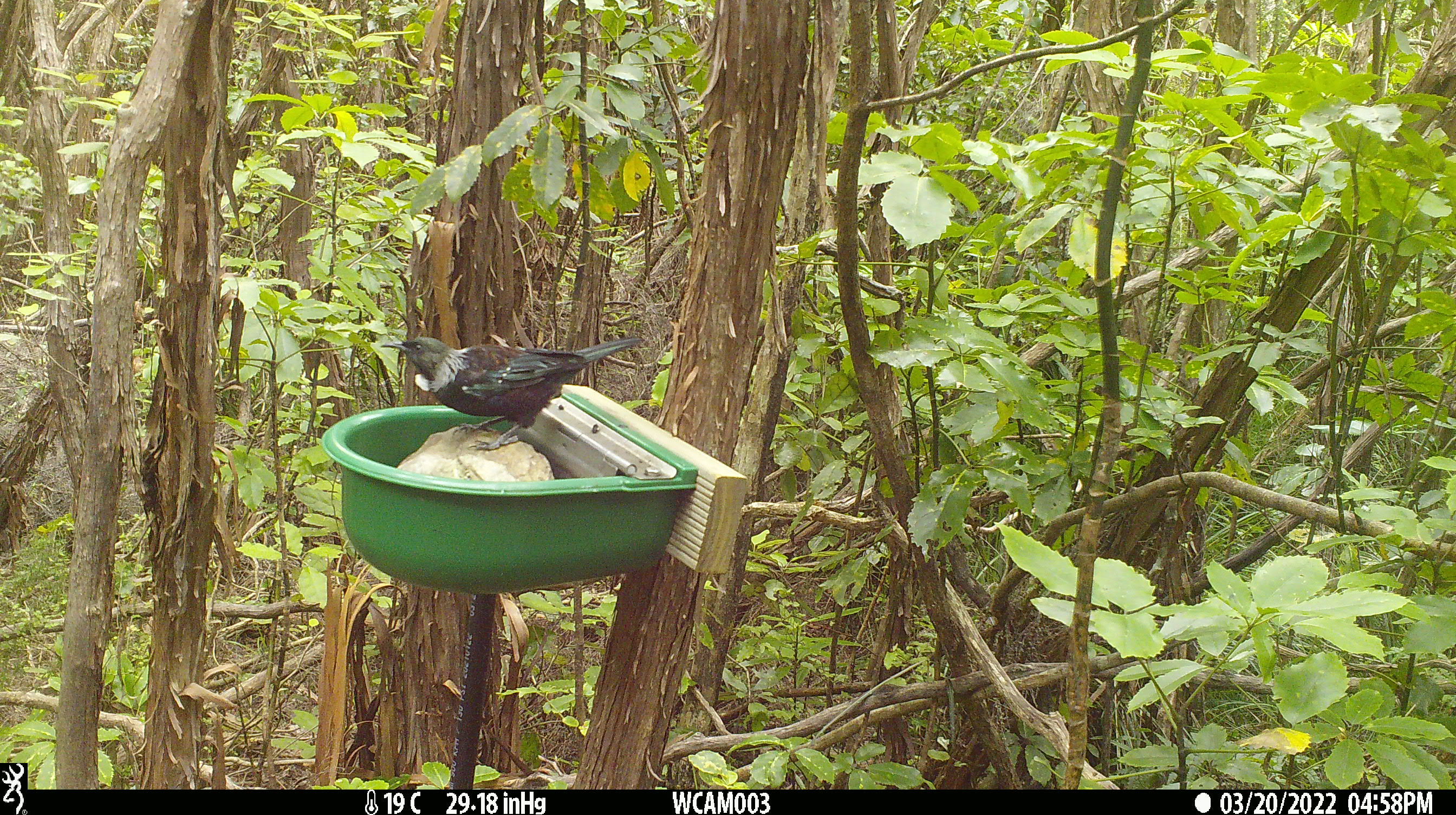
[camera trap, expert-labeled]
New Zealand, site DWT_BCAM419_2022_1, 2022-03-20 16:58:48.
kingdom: Animalia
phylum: Chordata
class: Aves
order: Passeriformes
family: Meliphagidae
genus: Prosthemadera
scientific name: Prosthemadera novaeseelandiae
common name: tui